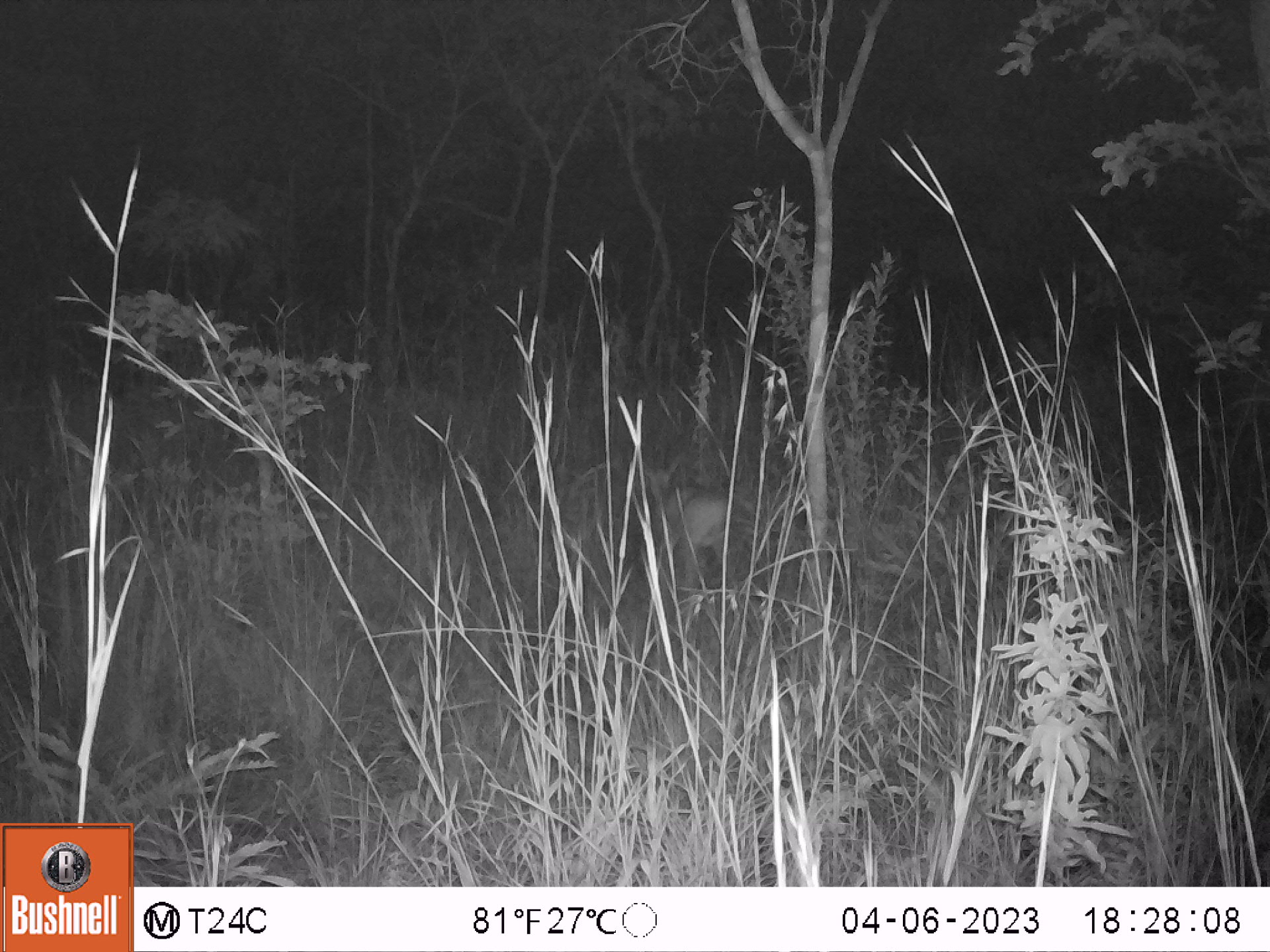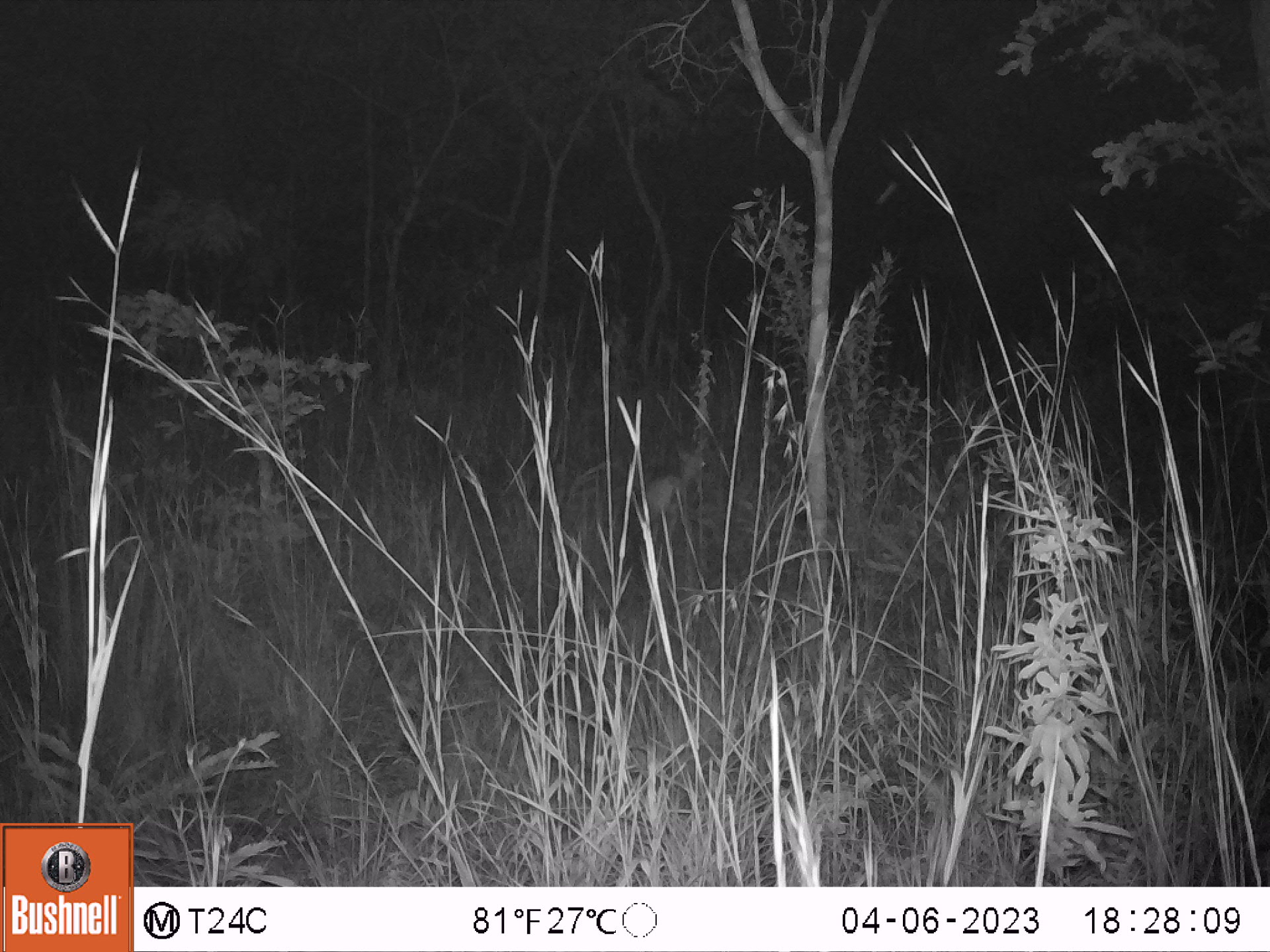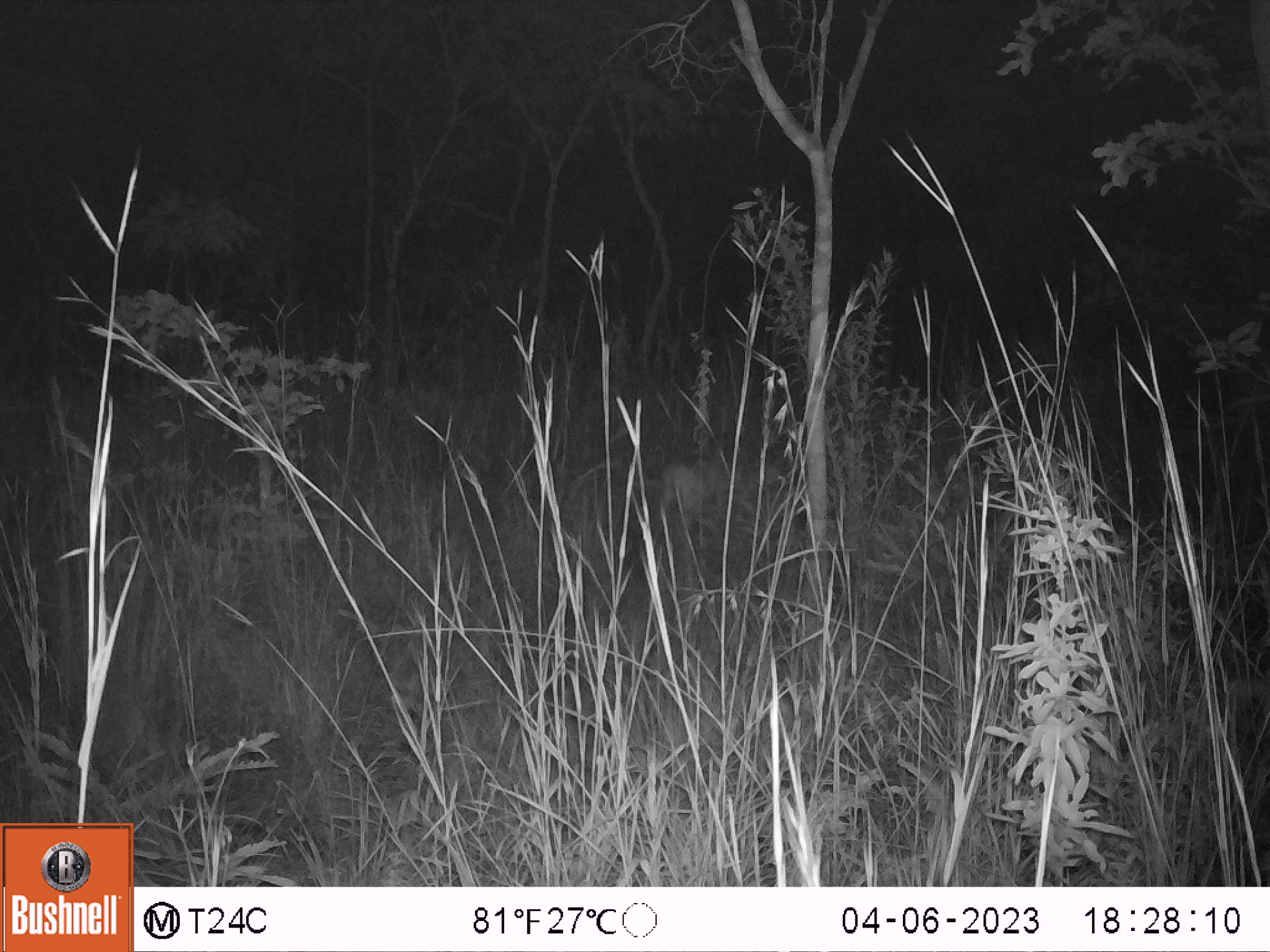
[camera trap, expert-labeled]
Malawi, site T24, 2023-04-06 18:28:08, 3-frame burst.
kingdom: Animalia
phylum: Chordata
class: Mammalia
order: Artiodactyla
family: Bovidae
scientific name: Antilopinae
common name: small antelope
Small antelope (Antilopinae), count 1.